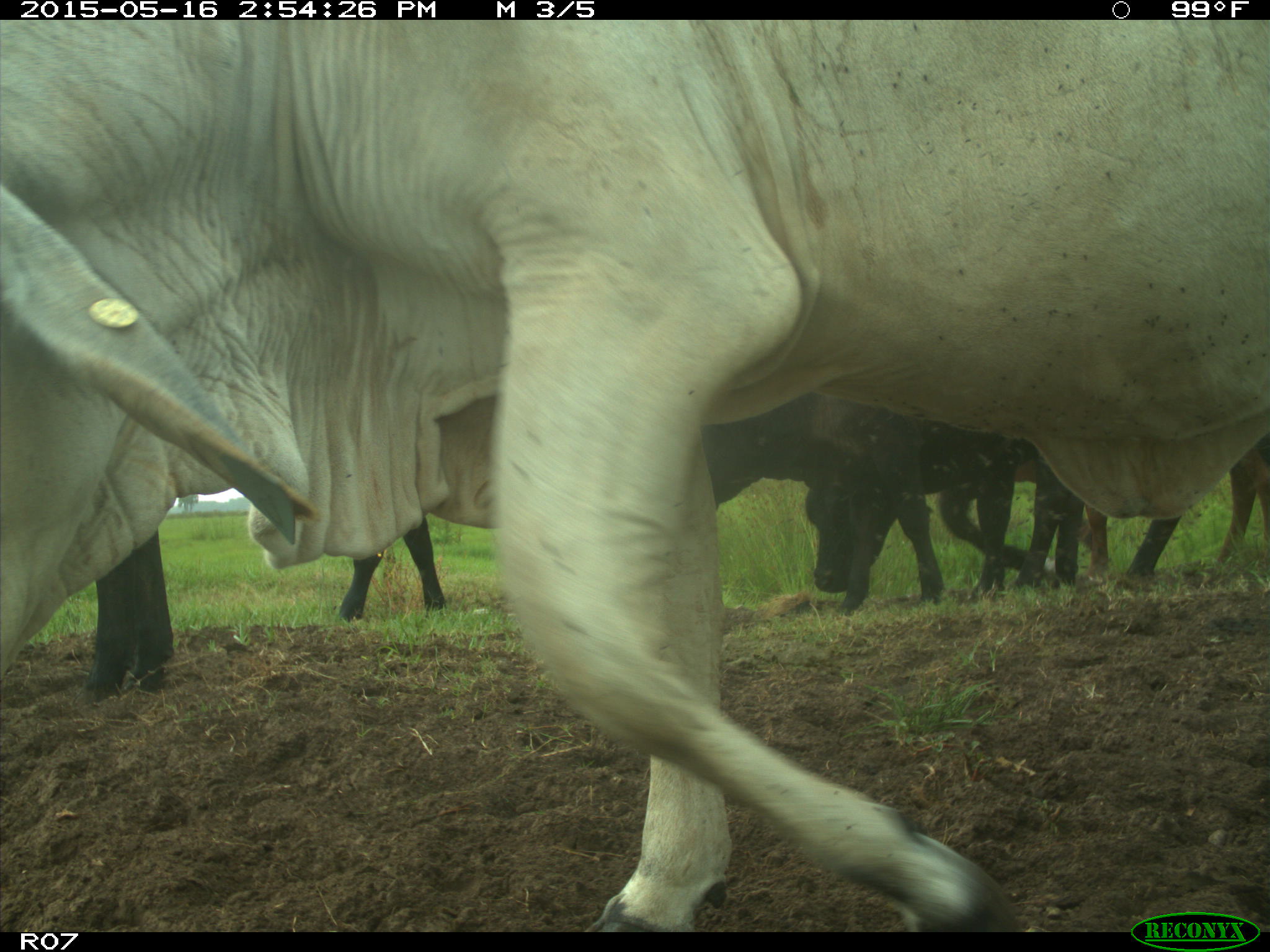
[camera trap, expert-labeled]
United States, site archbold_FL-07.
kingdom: Animalia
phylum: Chordata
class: Mammalia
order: Artiodactyla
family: Bovidae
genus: Bos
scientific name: Bos taurus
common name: domestic cow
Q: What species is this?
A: Bos taurus (domestic cow).